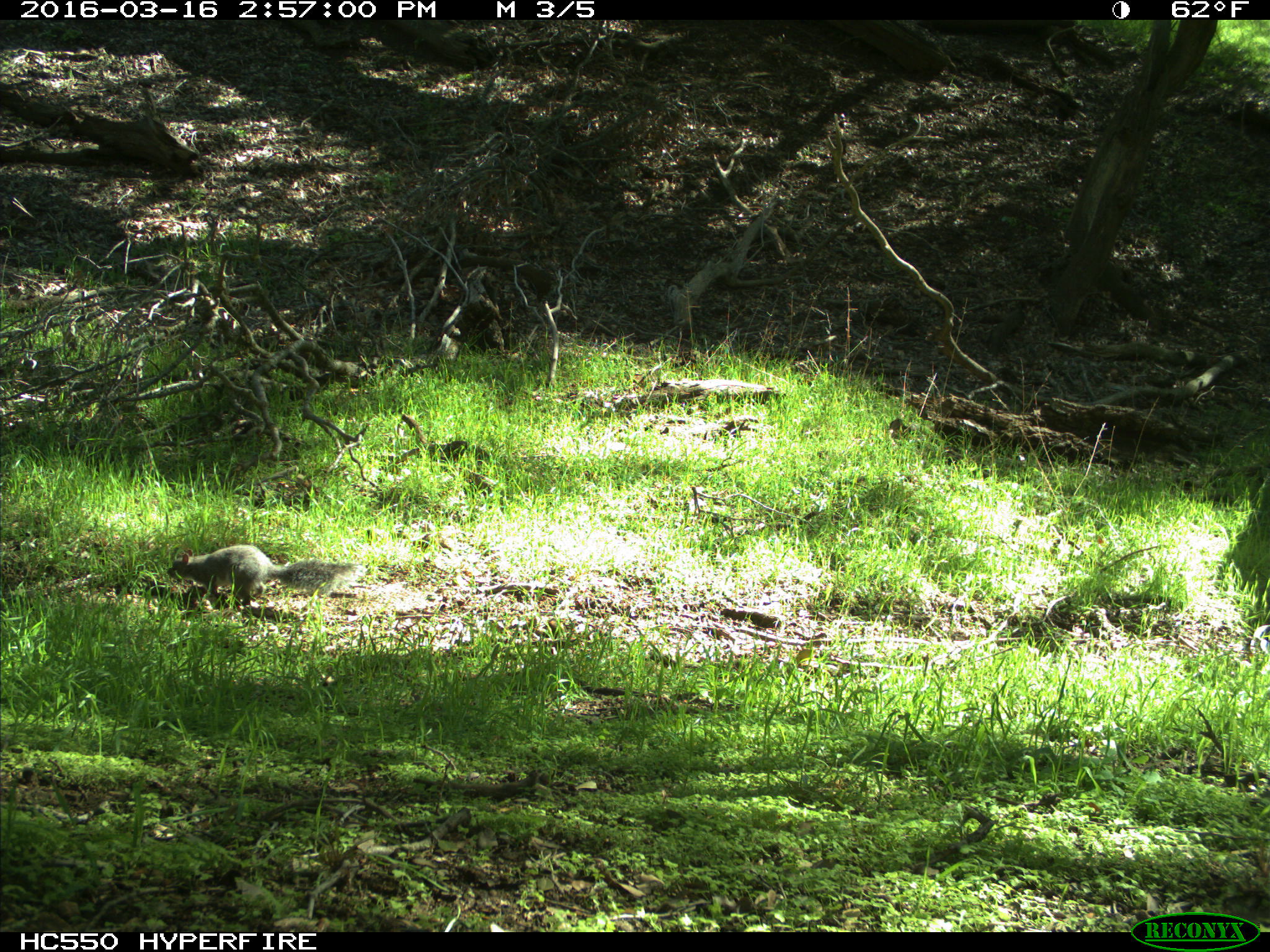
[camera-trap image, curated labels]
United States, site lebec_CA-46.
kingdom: Animalia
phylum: Chordata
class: Mammalia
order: Rodentia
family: Sciuridae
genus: Sciurus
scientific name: Sciurus carolinensis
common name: eastern gray squirrel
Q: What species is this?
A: Sciurus carolinensis (eastern gray squirrel).